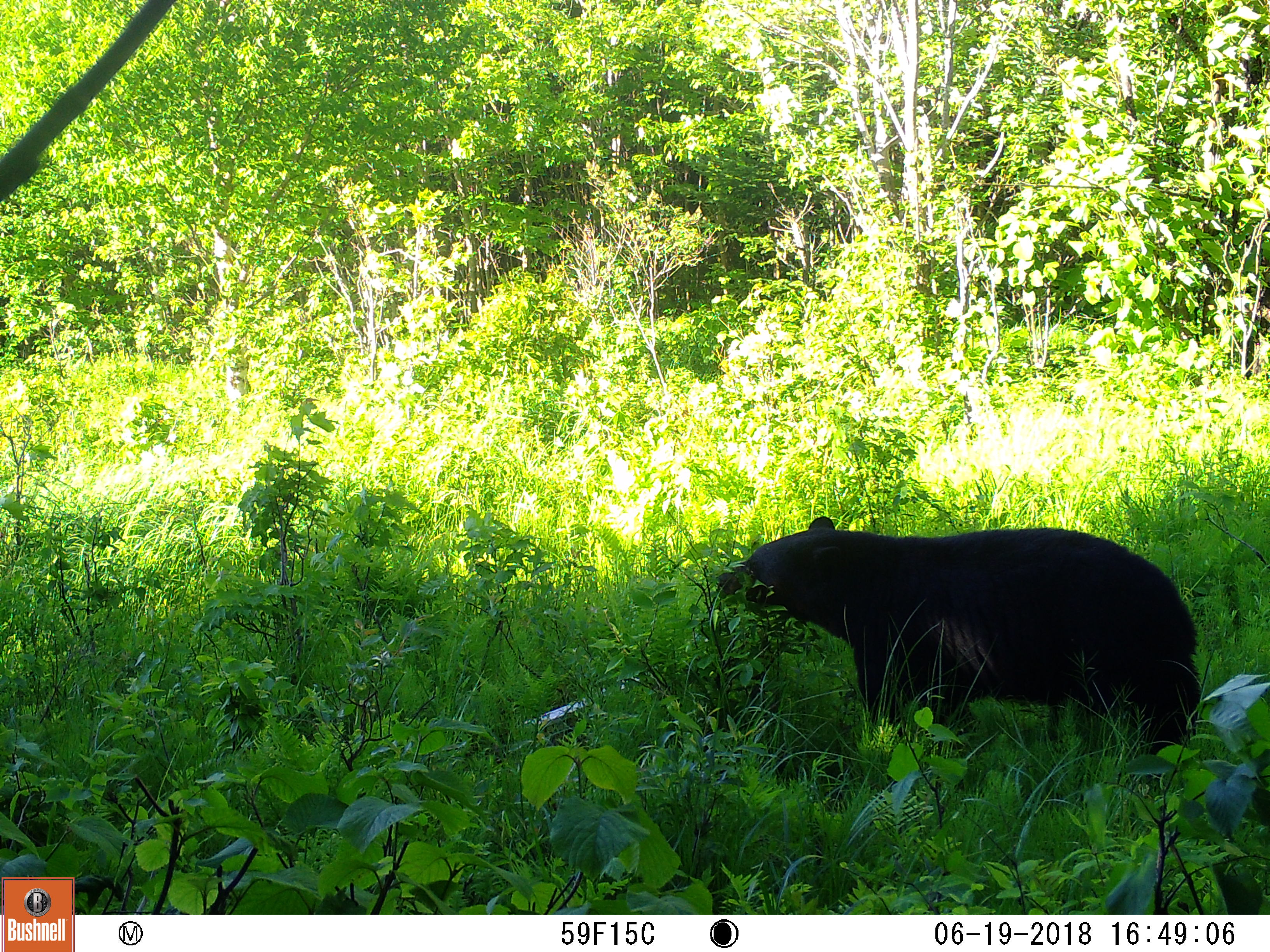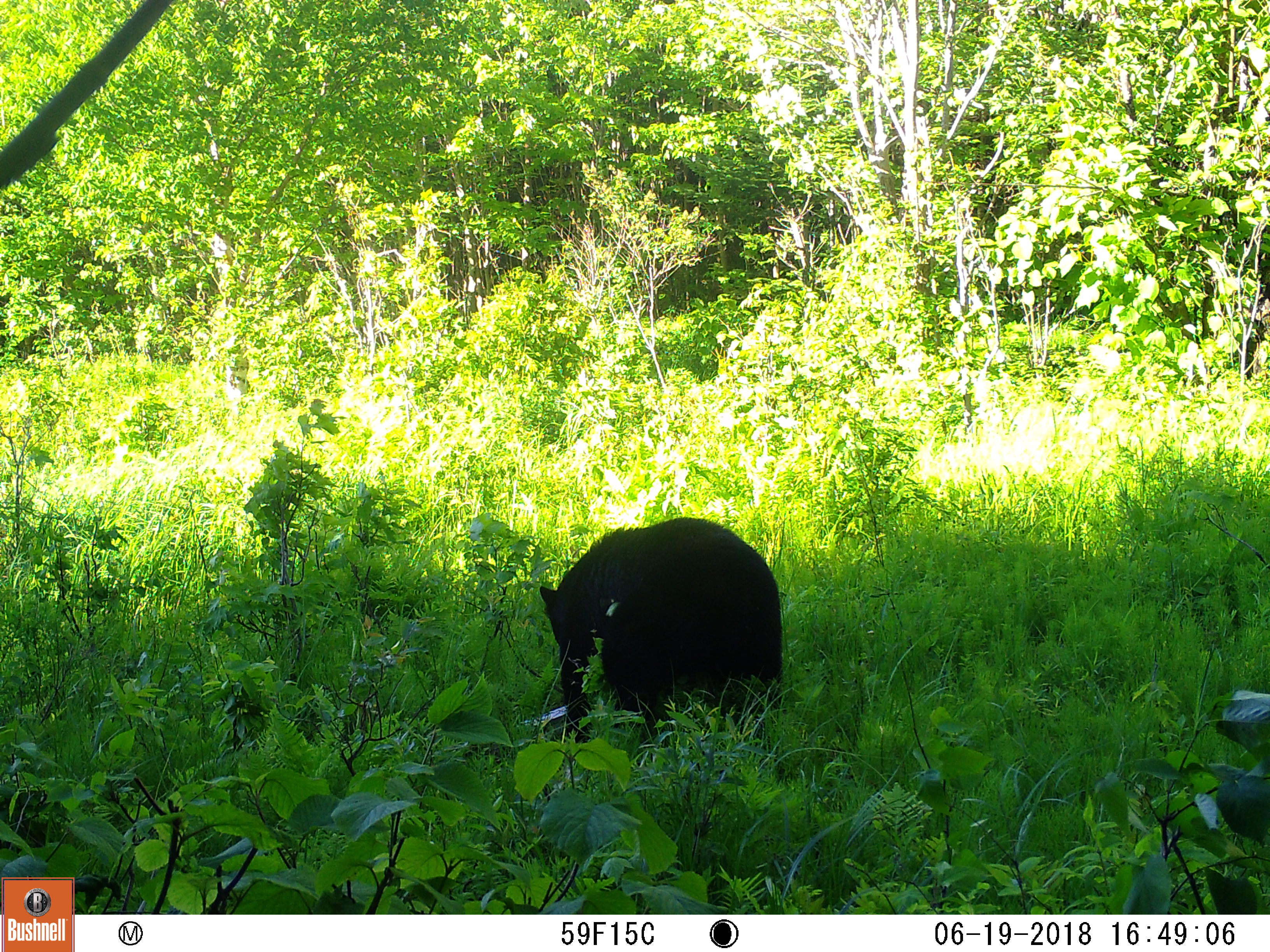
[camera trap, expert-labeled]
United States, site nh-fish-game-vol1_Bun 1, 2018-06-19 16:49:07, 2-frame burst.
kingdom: Animalia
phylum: Chordata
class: Mammalia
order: Carnivora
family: Ursidae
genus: Ursus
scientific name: Ursus americanus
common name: black bear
Black bear (Ursus americanus).